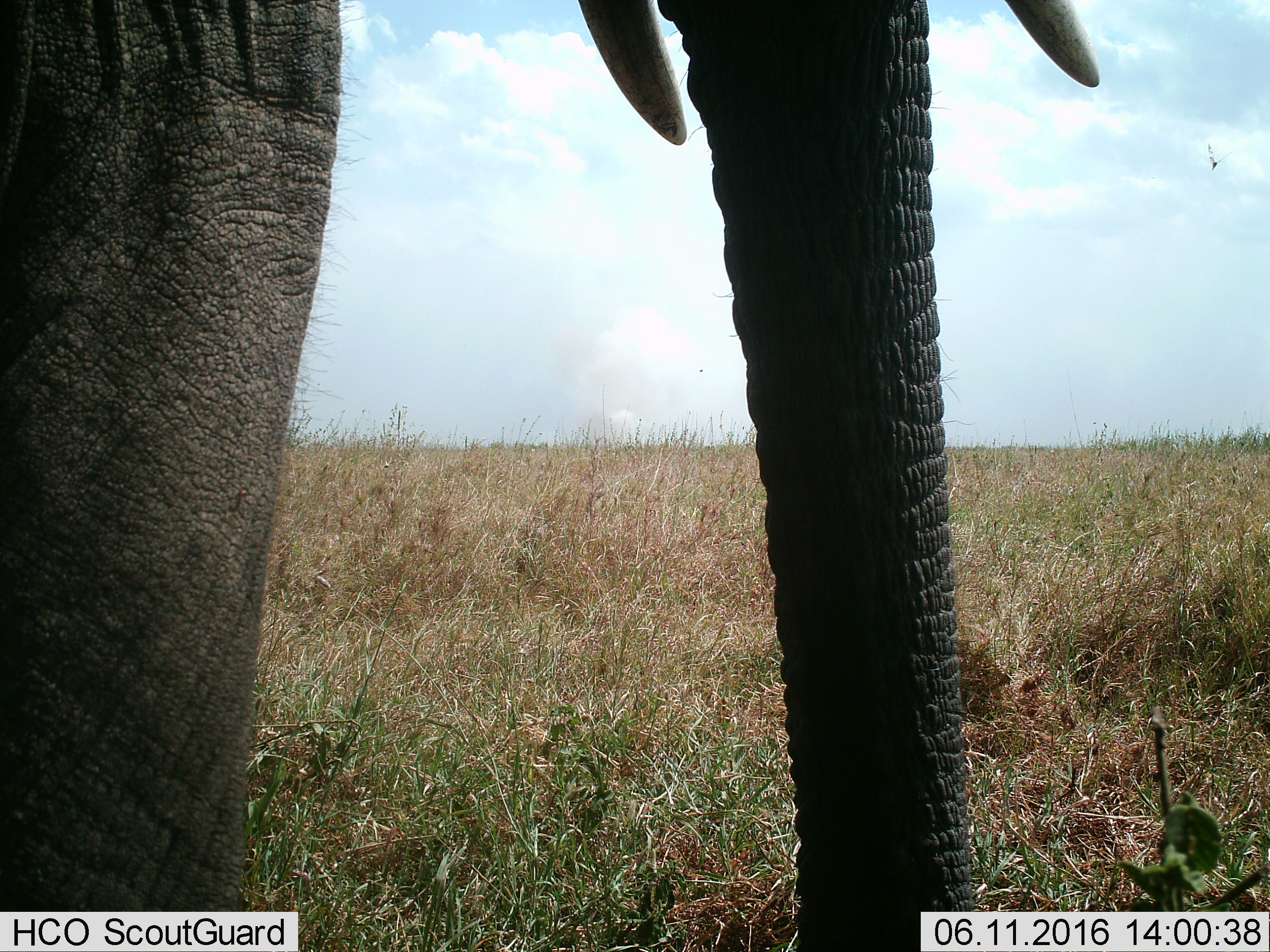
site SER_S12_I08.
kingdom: Animalia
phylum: Chordata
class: Mammalia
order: Proboscidea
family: Elephantidae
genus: Loxodonta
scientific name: Loxodonta africana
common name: african bush elephant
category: elephant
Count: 1.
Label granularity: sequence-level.